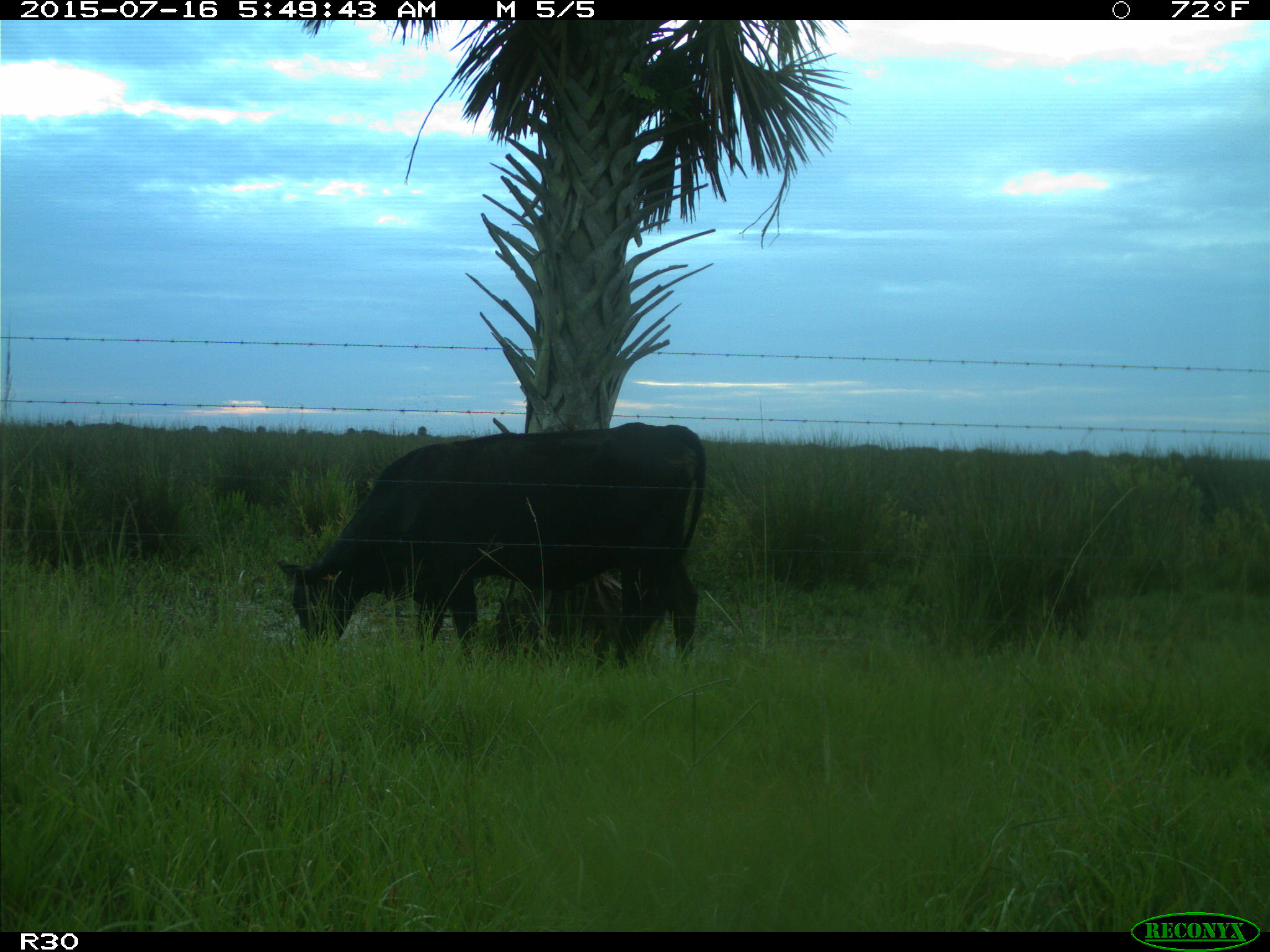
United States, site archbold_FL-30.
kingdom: Animalia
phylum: Chordata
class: Mammalia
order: Artiodactyla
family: Bovidae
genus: Bos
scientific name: Bos taurus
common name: domestic cow